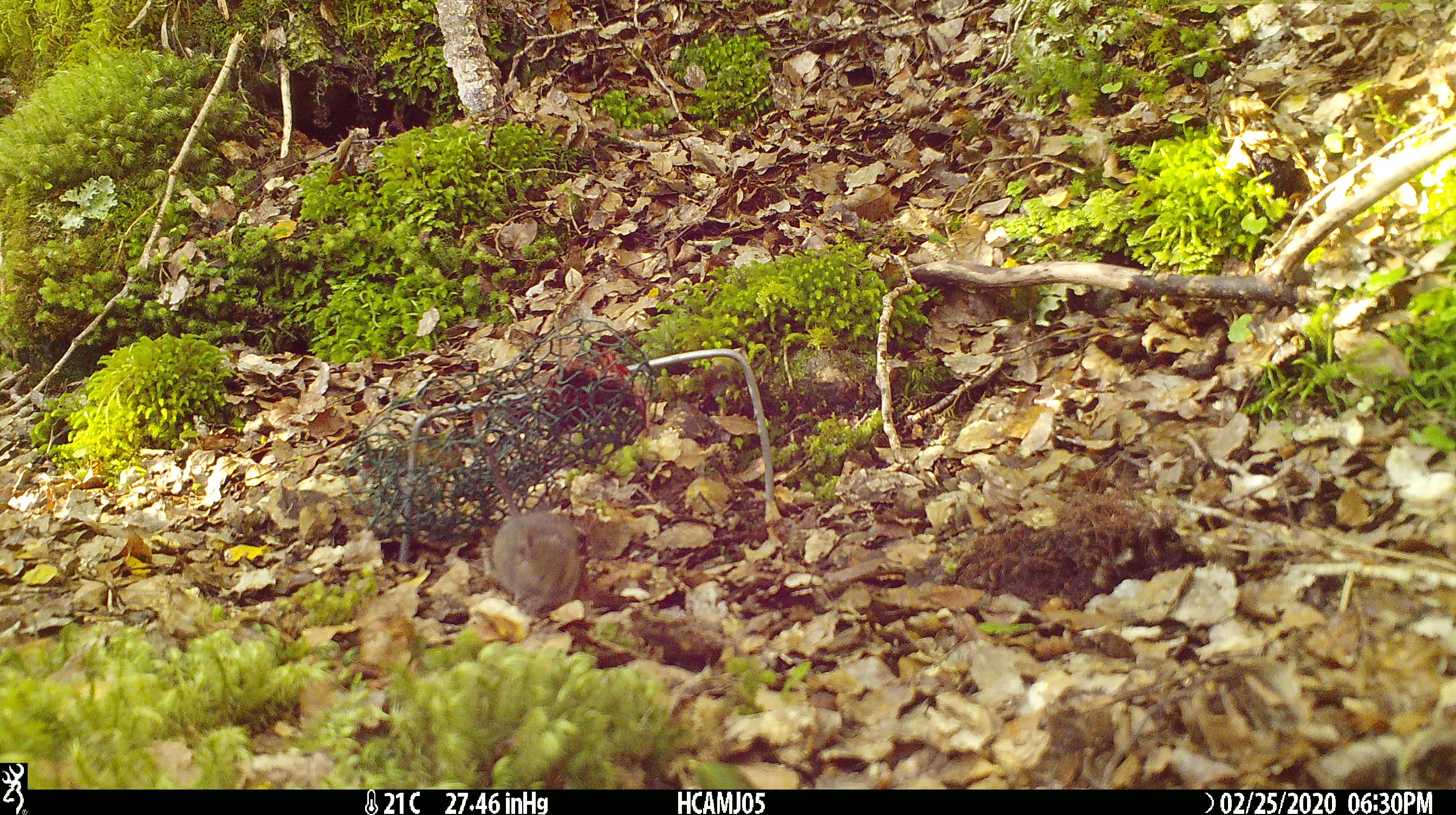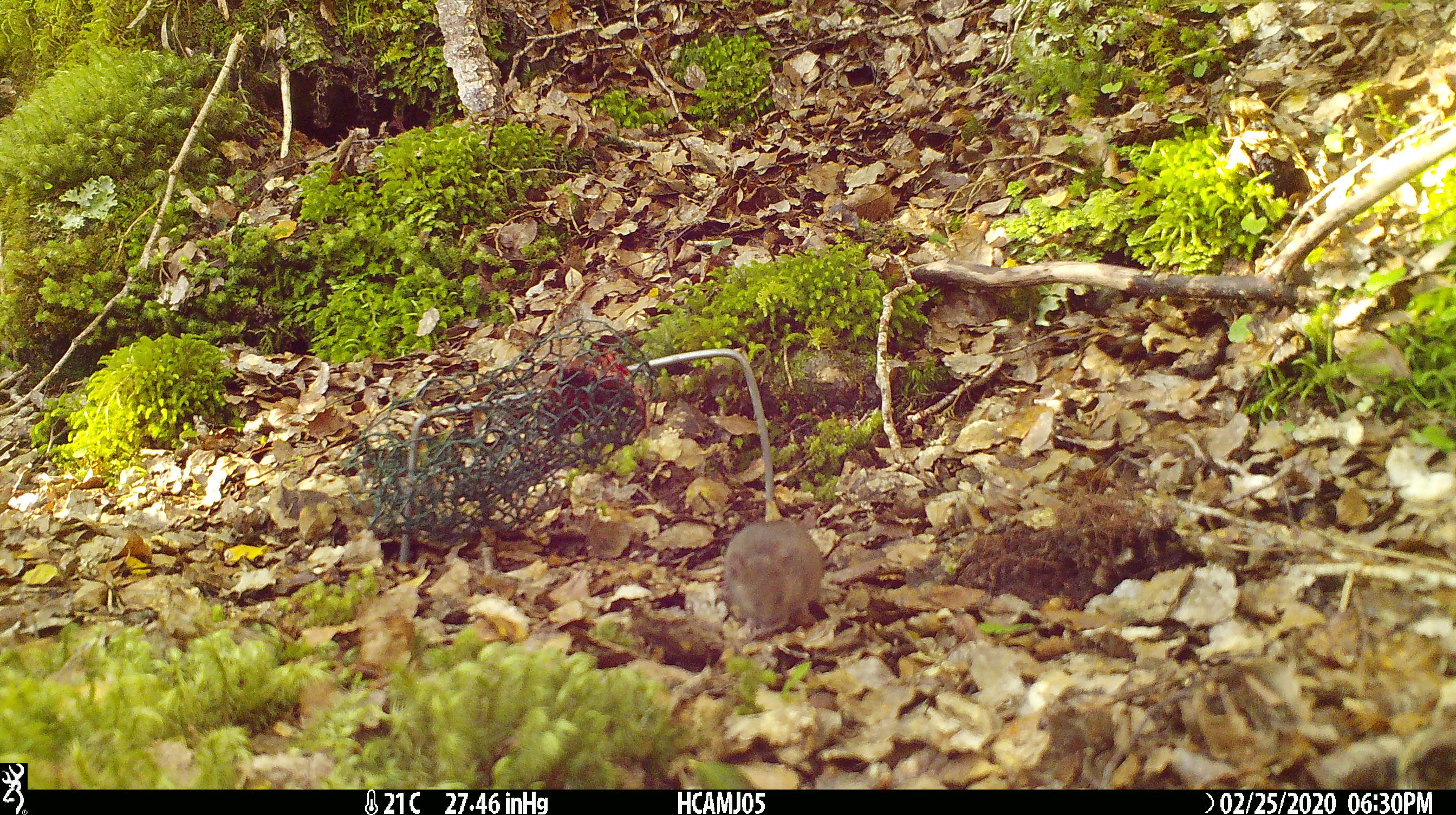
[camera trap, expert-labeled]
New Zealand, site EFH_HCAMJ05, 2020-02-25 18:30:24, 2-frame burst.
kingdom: Animalia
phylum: Chordata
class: Mammalia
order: Rodentia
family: Muridae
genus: Mus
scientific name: Mus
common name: mouse